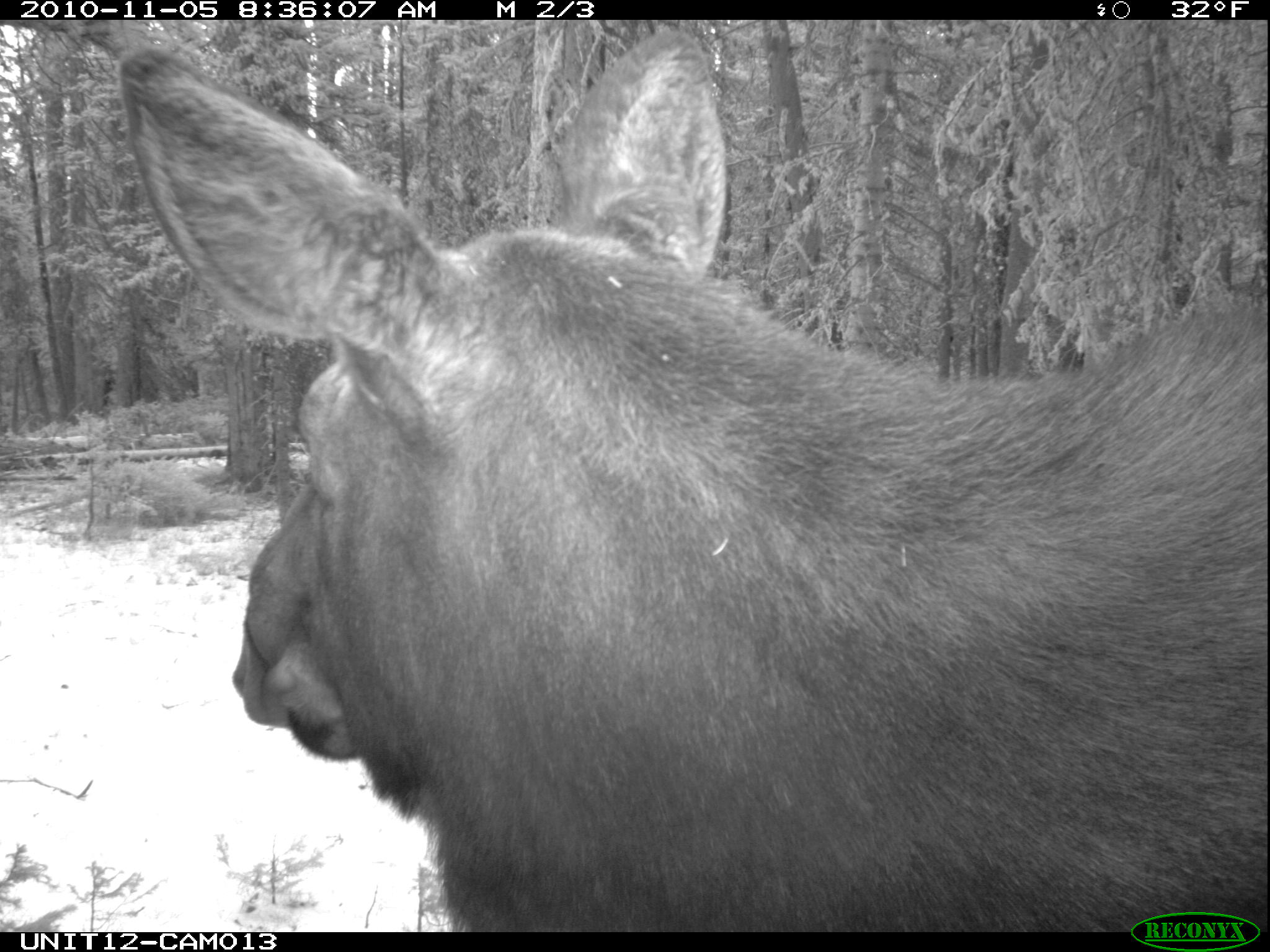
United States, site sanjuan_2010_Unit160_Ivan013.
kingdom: Animalia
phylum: Chordata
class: Mammalia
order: Artiodactyla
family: Cervidae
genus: Alces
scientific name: Alces alces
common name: moose